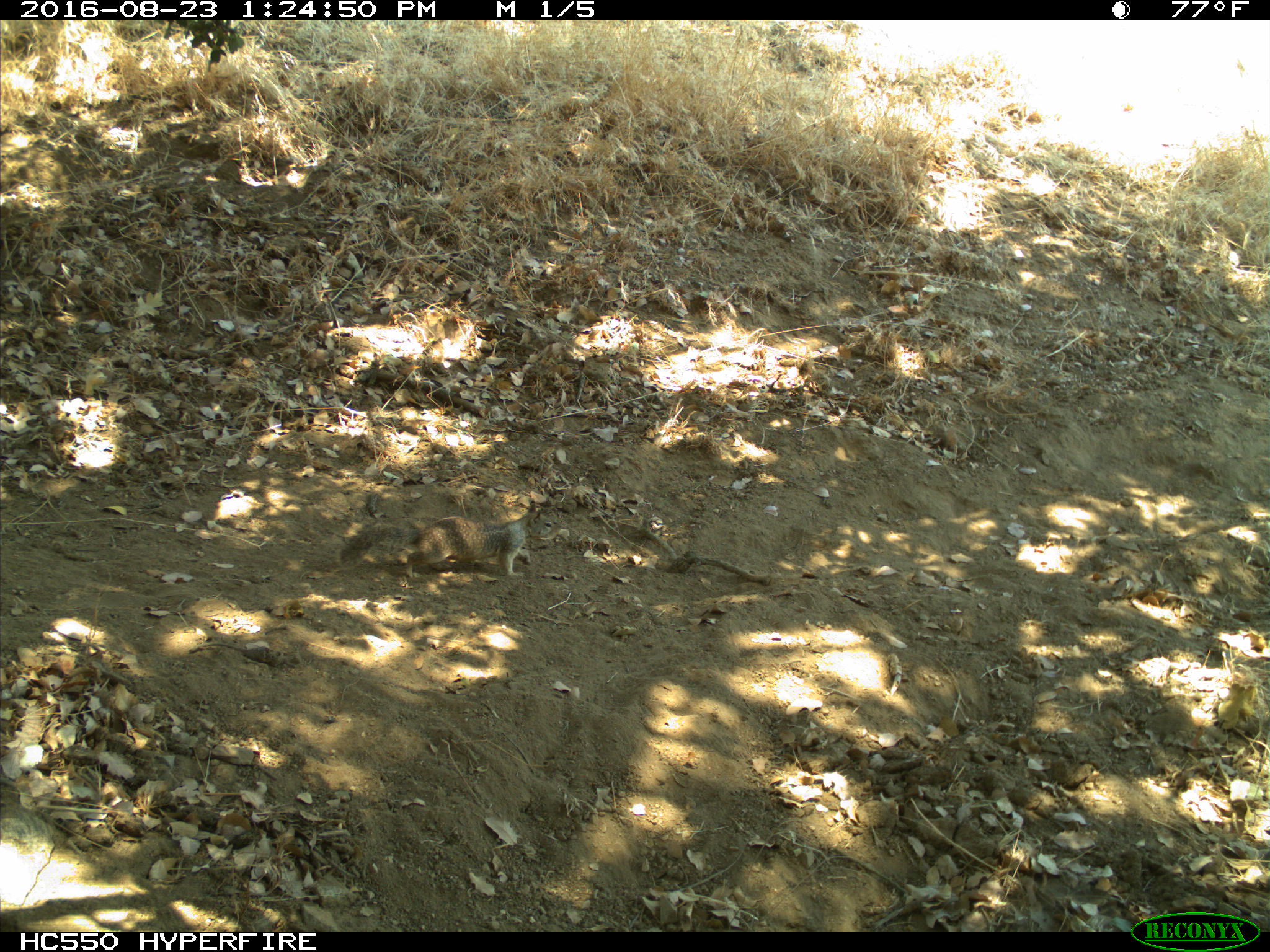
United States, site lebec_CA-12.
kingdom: Animalia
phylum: Chordata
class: Mammalia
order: Rodentia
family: Sciuridae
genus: Otospermophilus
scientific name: Otospermophilus beecheyi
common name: california ground squirrel